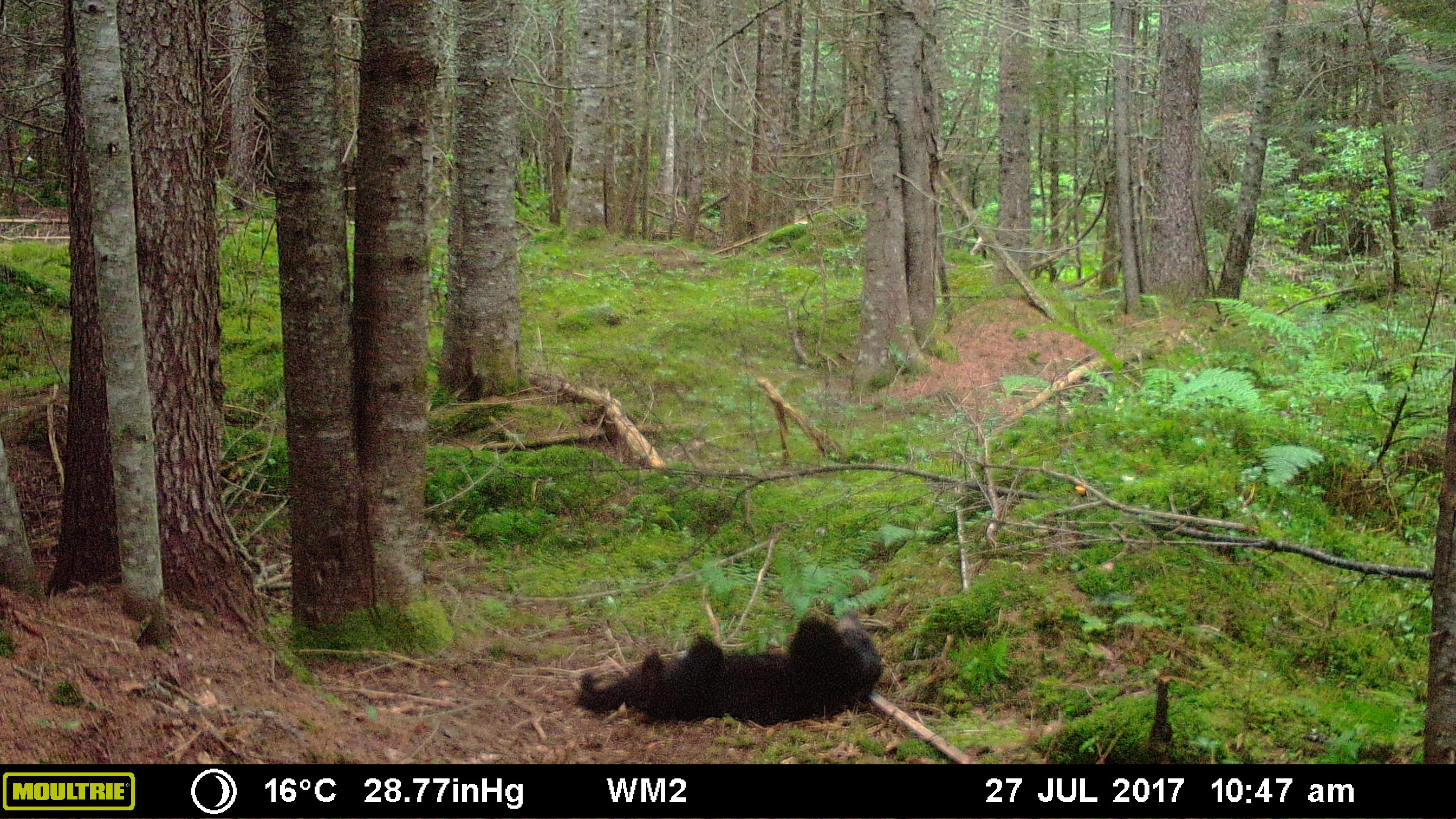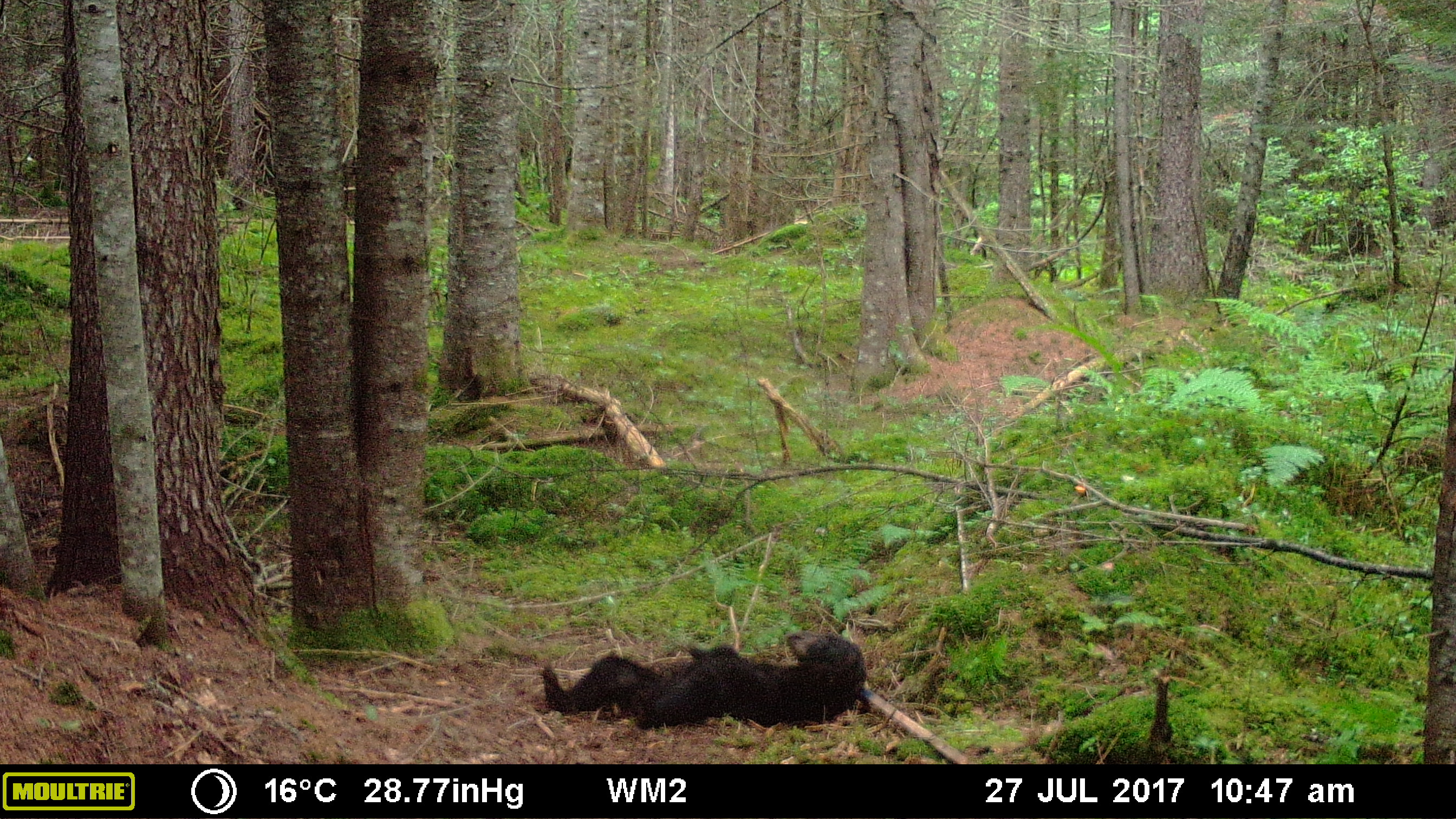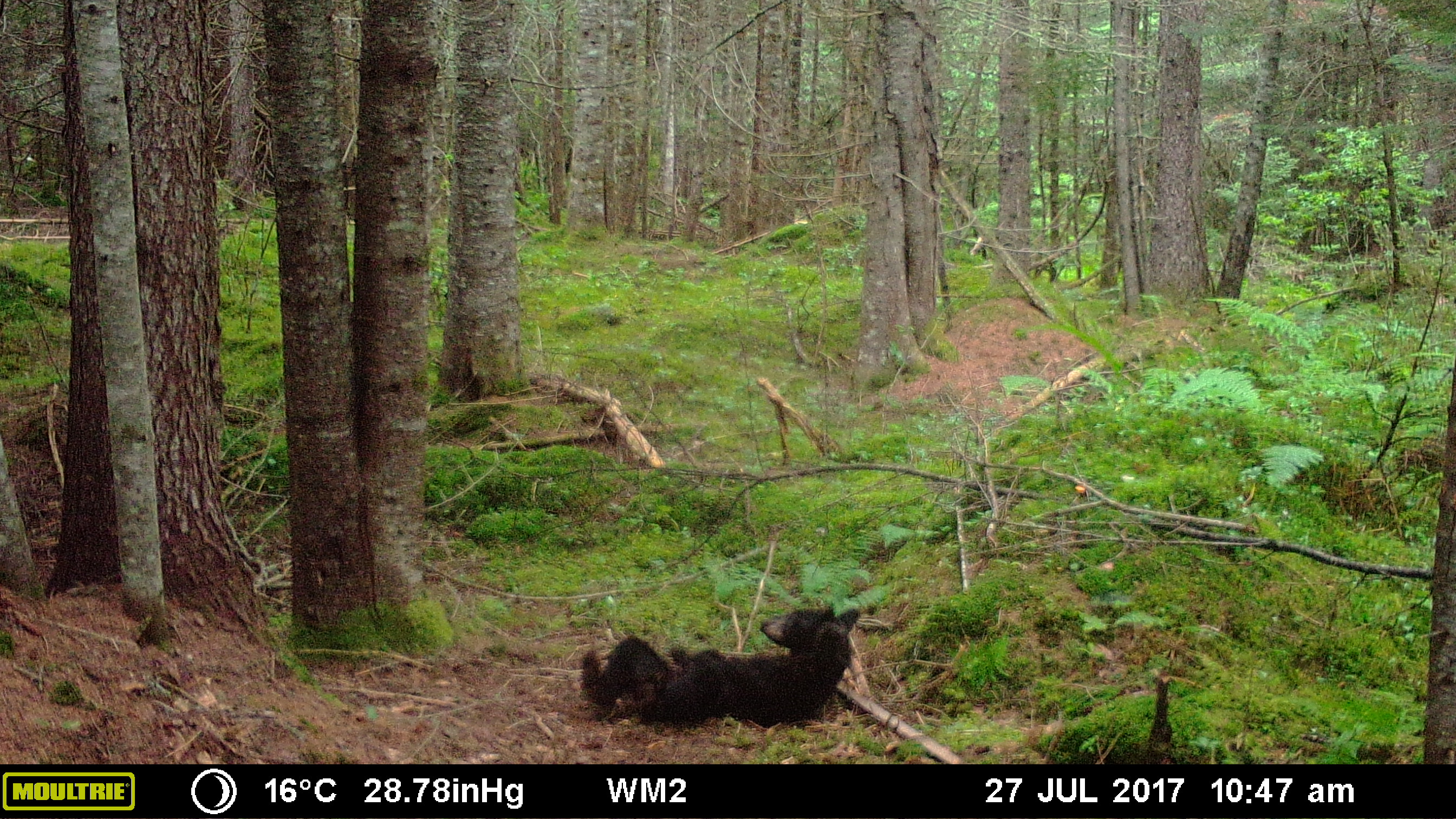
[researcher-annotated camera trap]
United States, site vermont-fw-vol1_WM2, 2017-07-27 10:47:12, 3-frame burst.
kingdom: Animalia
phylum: Chordata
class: Mammalia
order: Carnivora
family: Ursidae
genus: Ursus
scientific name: Ursus americanus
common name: black bear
Black bear (Ursus americanus).